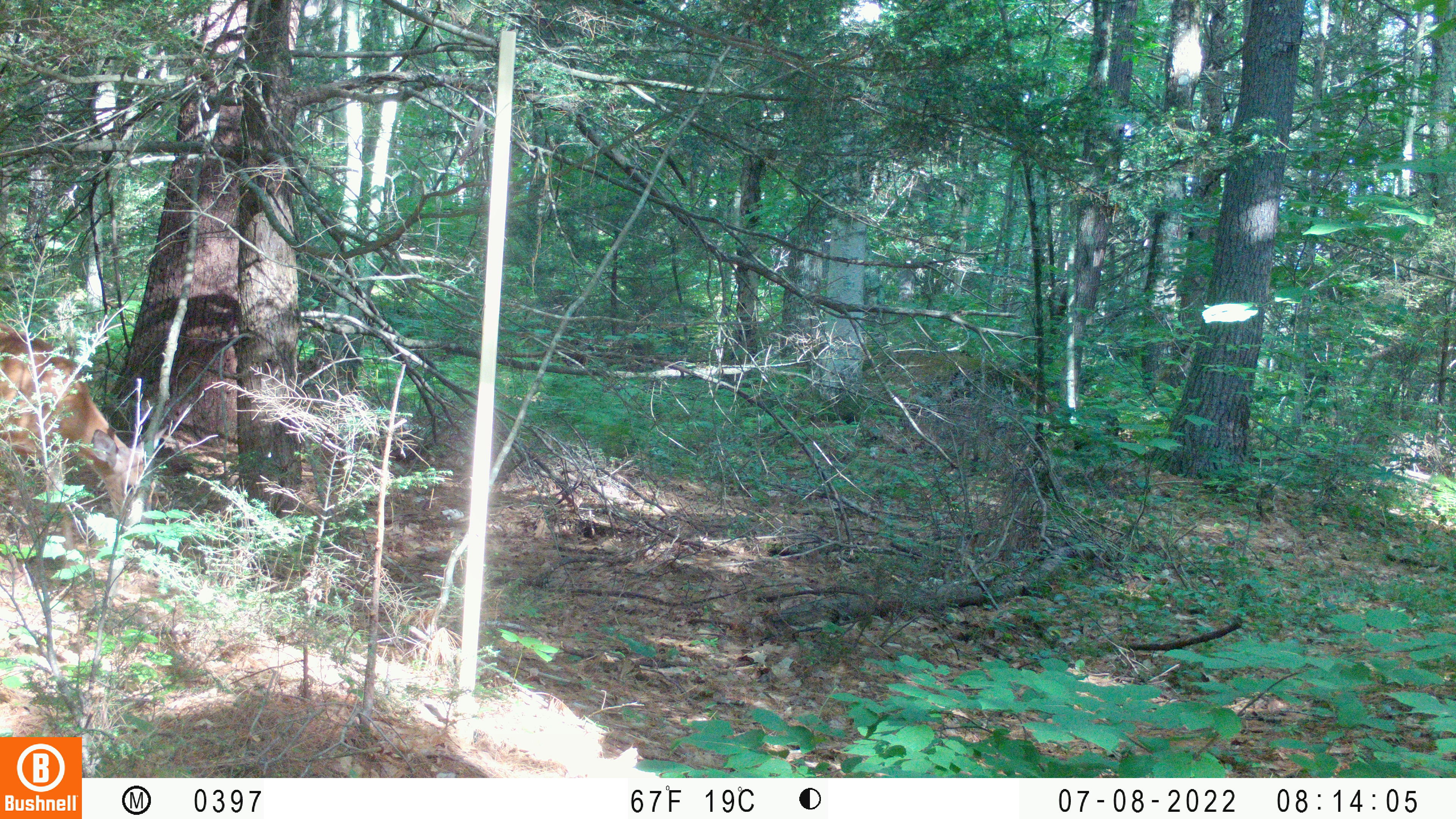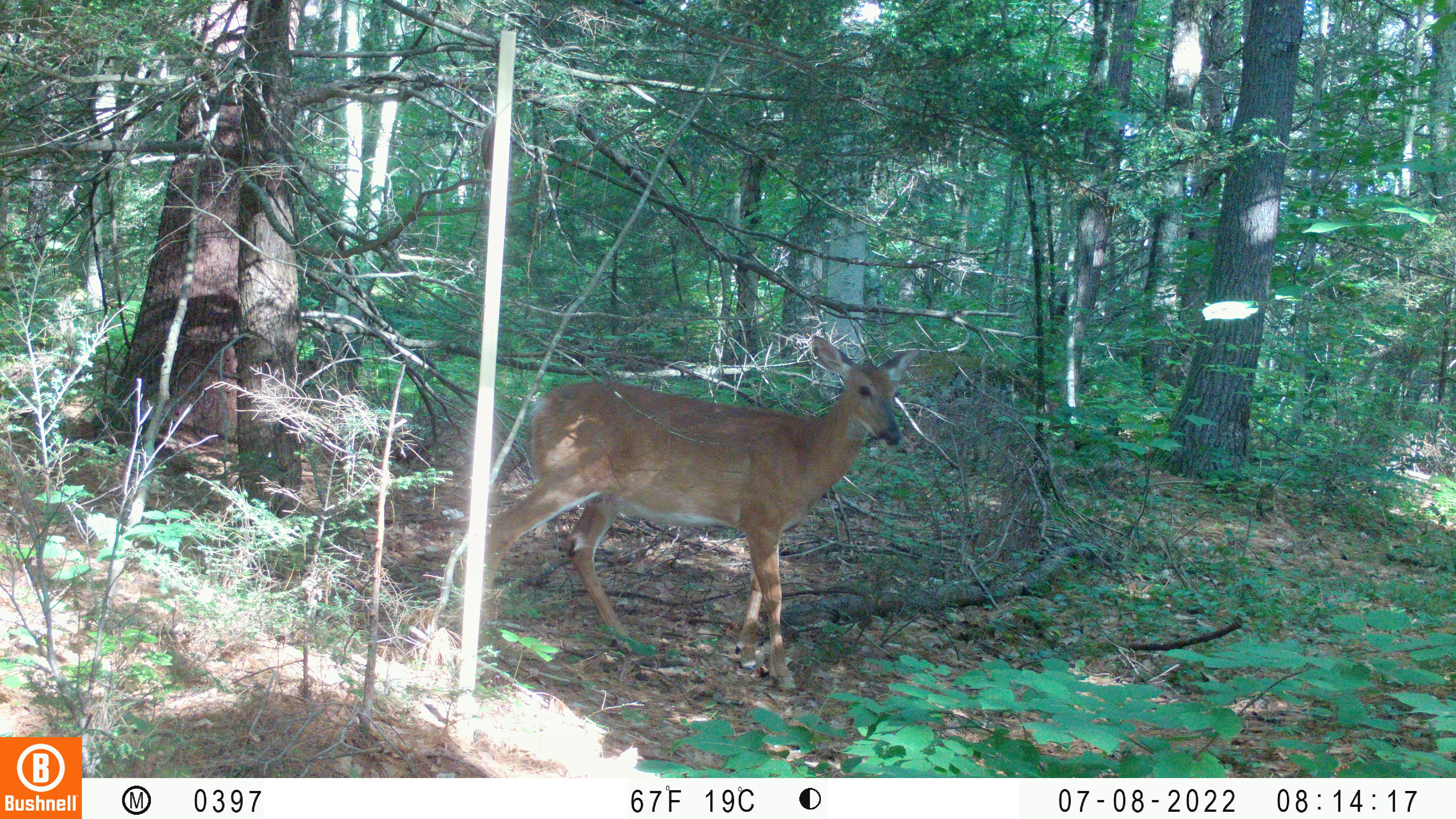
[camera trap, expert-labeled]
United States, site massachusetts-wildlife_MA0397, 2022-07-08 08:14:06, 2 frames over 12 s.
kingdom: Animalia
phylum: Chordata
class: Mammalia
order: Artiodactyla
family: Cervidae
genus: Odocoileus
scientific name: Odocoileus virginianus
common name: white-tailed deer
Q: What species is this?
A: White-tailed deer (Odocoileus virginianus).